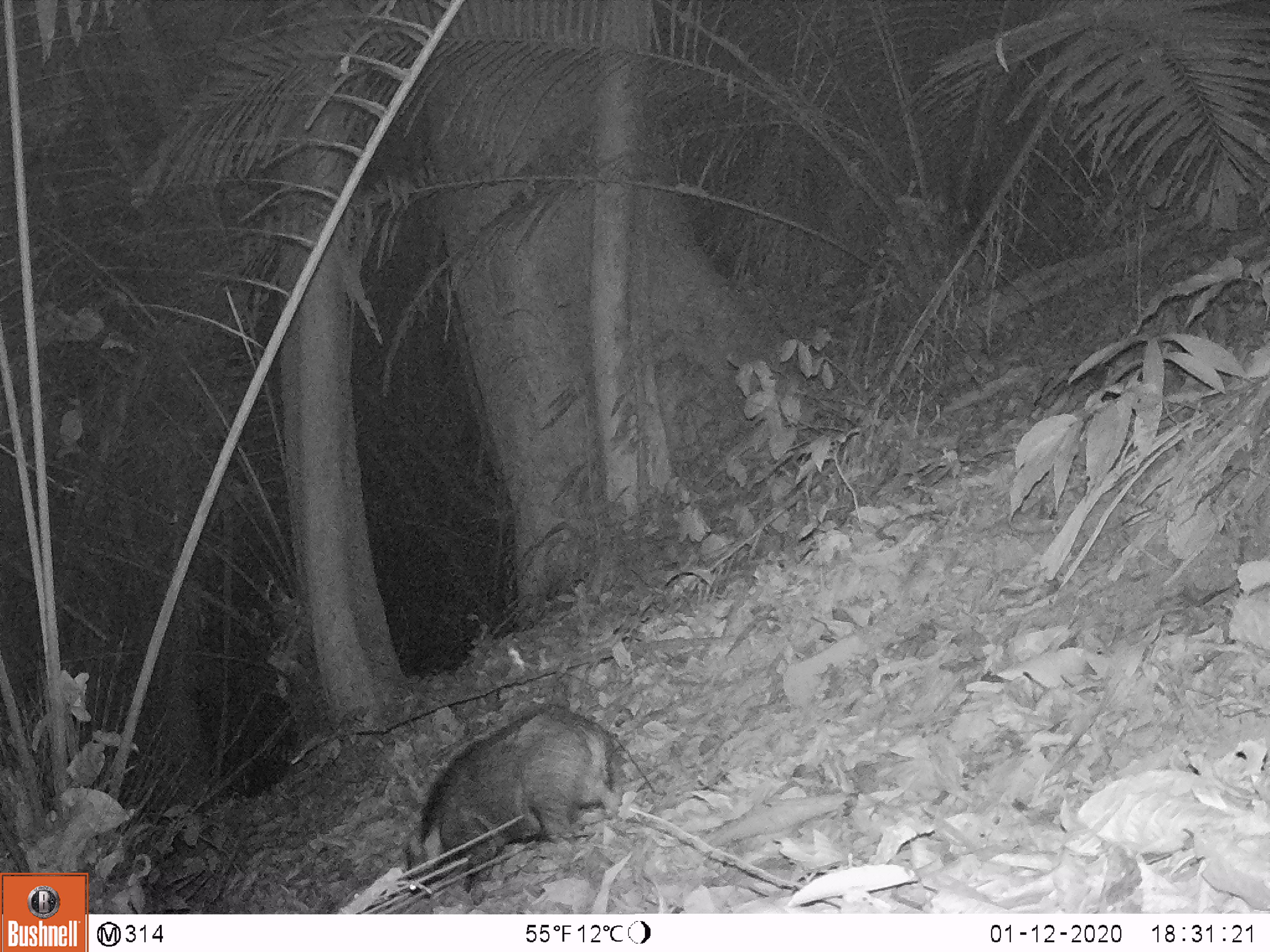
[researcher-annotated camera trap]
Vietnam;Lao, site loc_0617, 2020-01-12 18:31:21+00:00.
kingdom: Animalia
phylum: Chordata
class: Mammalia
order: Artiodactyla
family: Suidae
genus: Sus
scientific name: Sus scrofa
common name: eurasian wild pig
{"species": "eurasian wild pig (Sus scrofa)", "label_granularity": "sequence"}